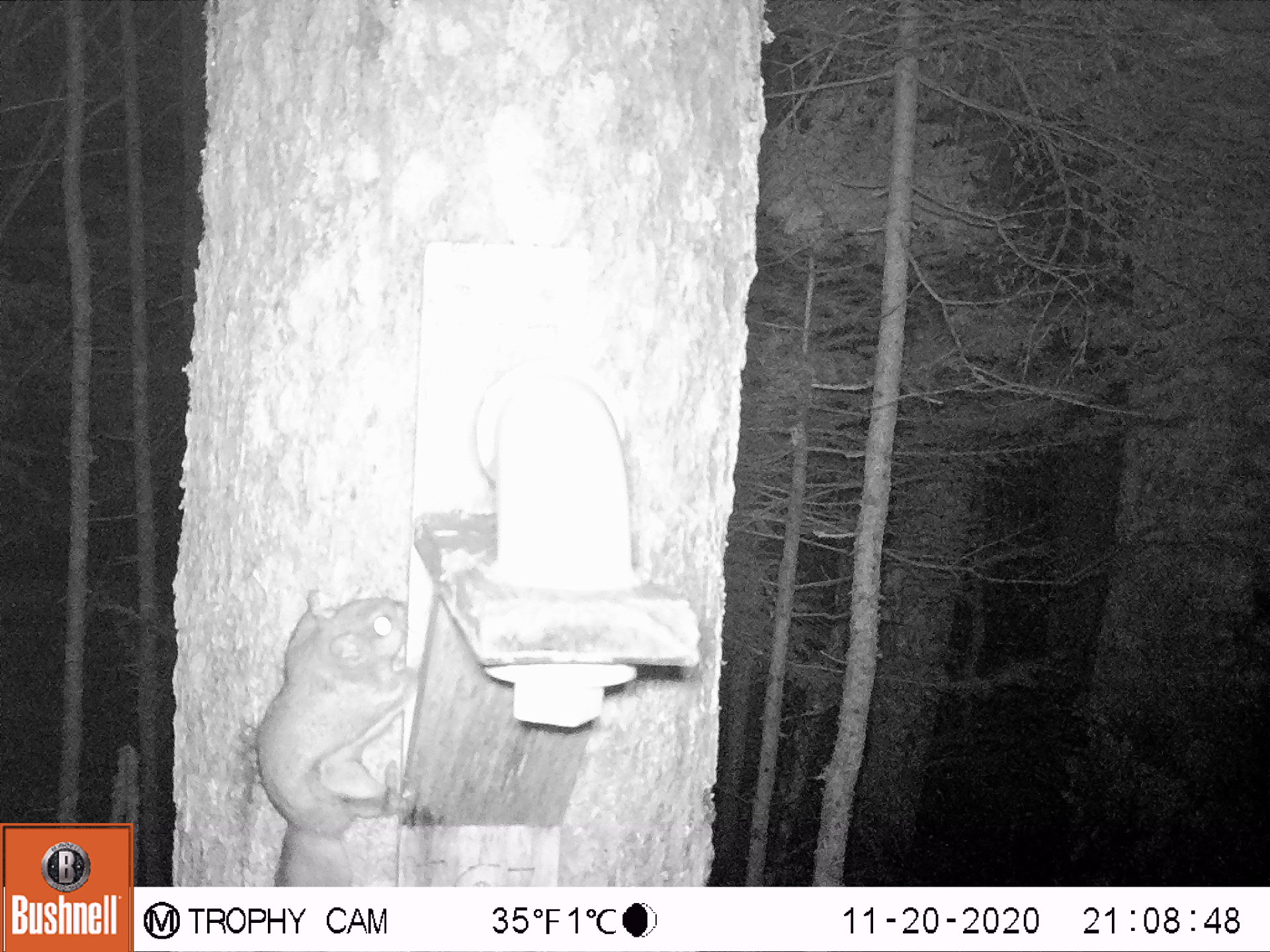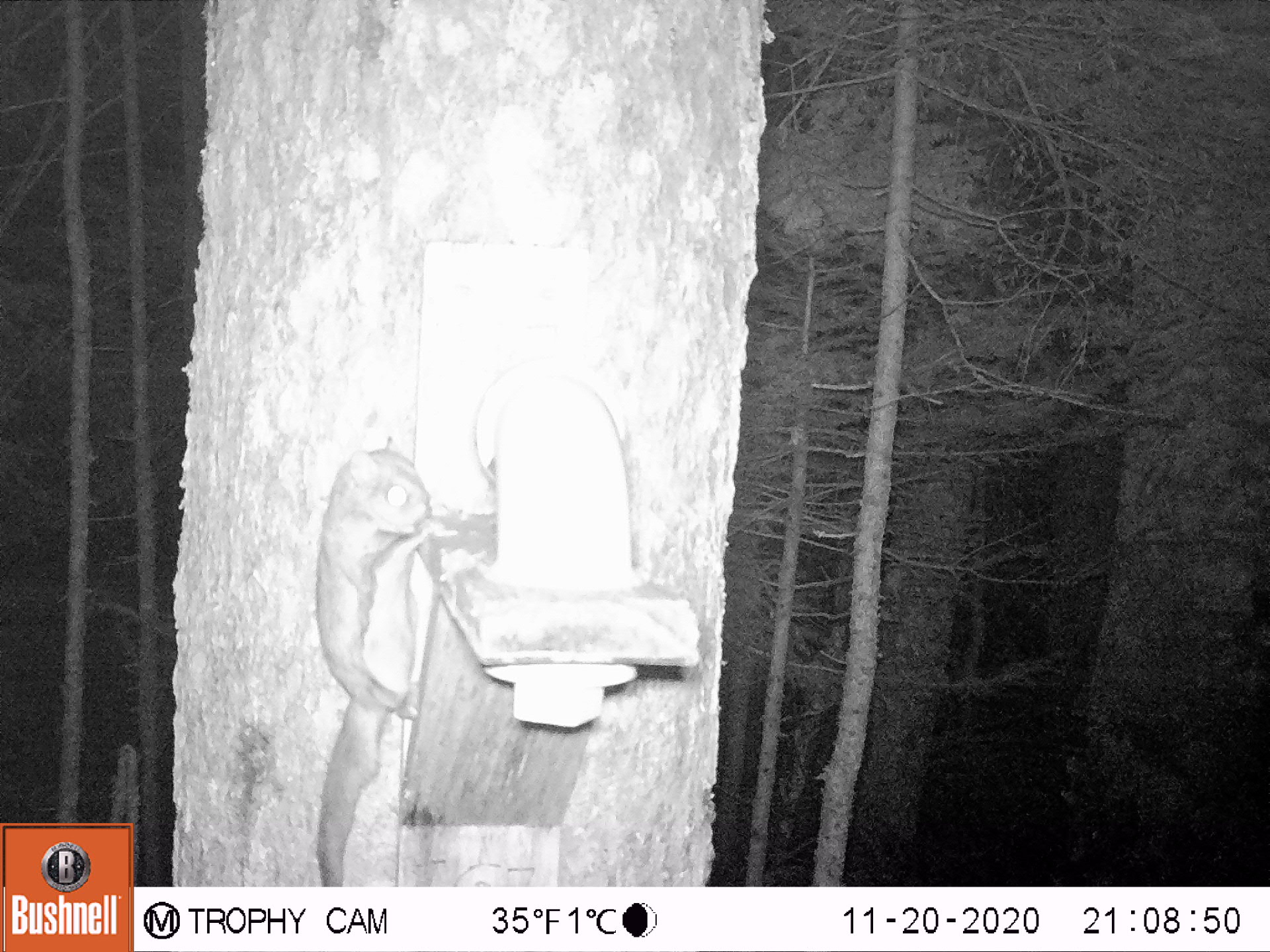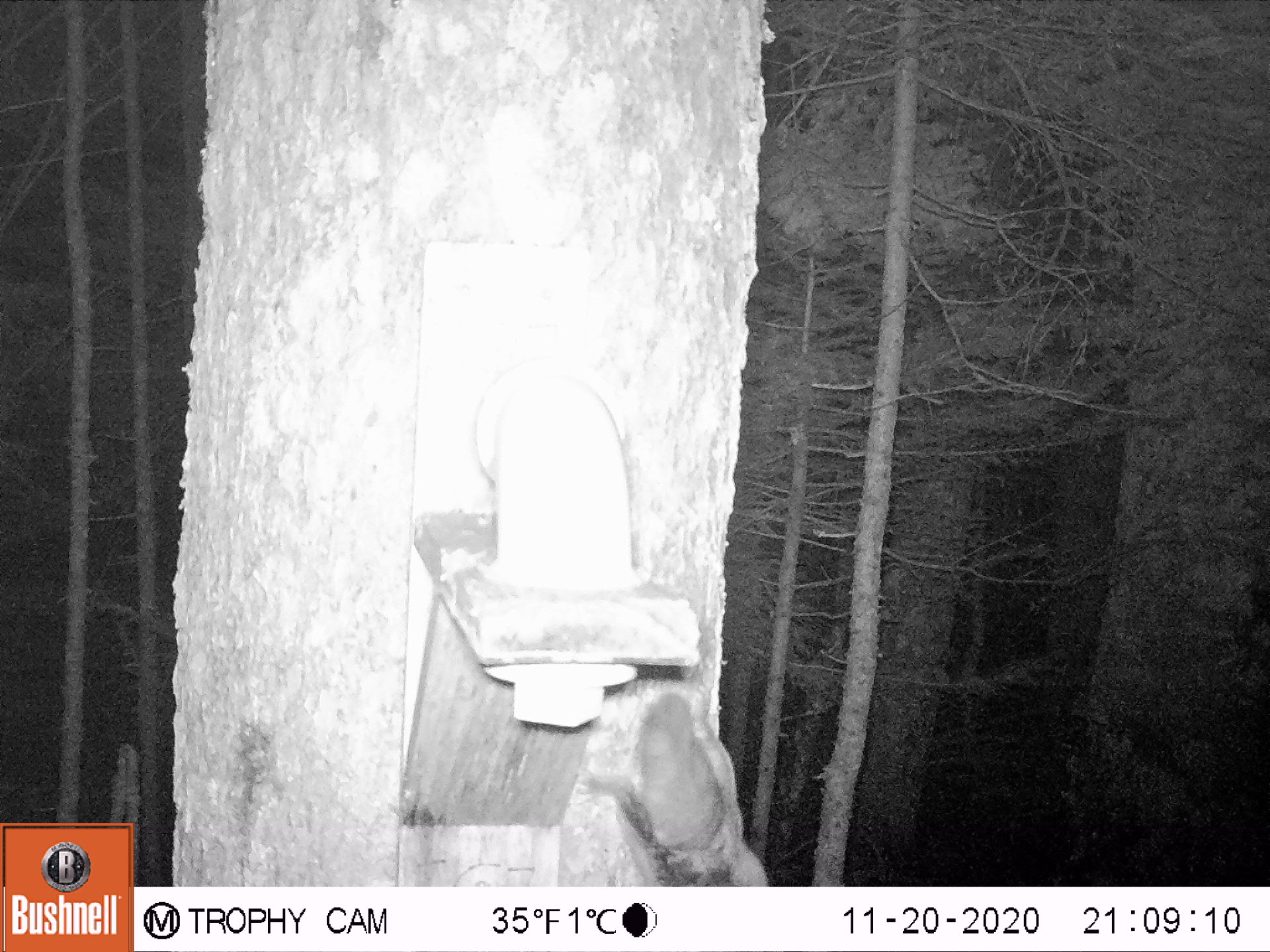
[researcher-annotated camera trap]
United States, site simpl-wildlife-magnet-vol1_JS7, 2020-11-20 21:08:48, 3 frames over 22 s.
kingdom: Animalia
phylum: Chordata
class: Mammalia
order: Rodentia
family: Sciuridae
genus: Glaucomys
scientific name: Glaucomys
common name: flying squirrel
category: flying squirrel sp.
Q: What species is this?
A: Flying squirrel sp. (flying squirrel) (Glaucomys).